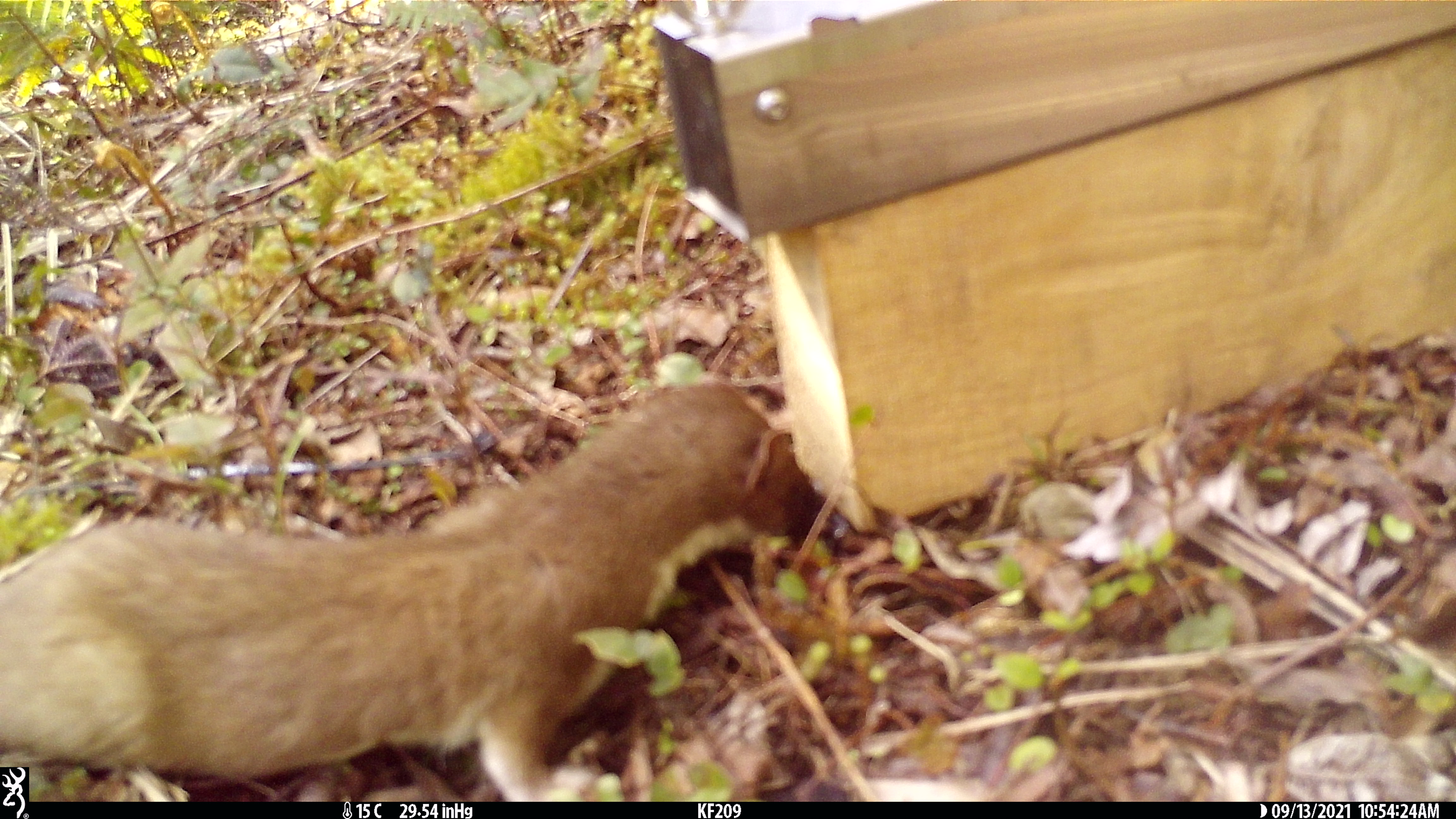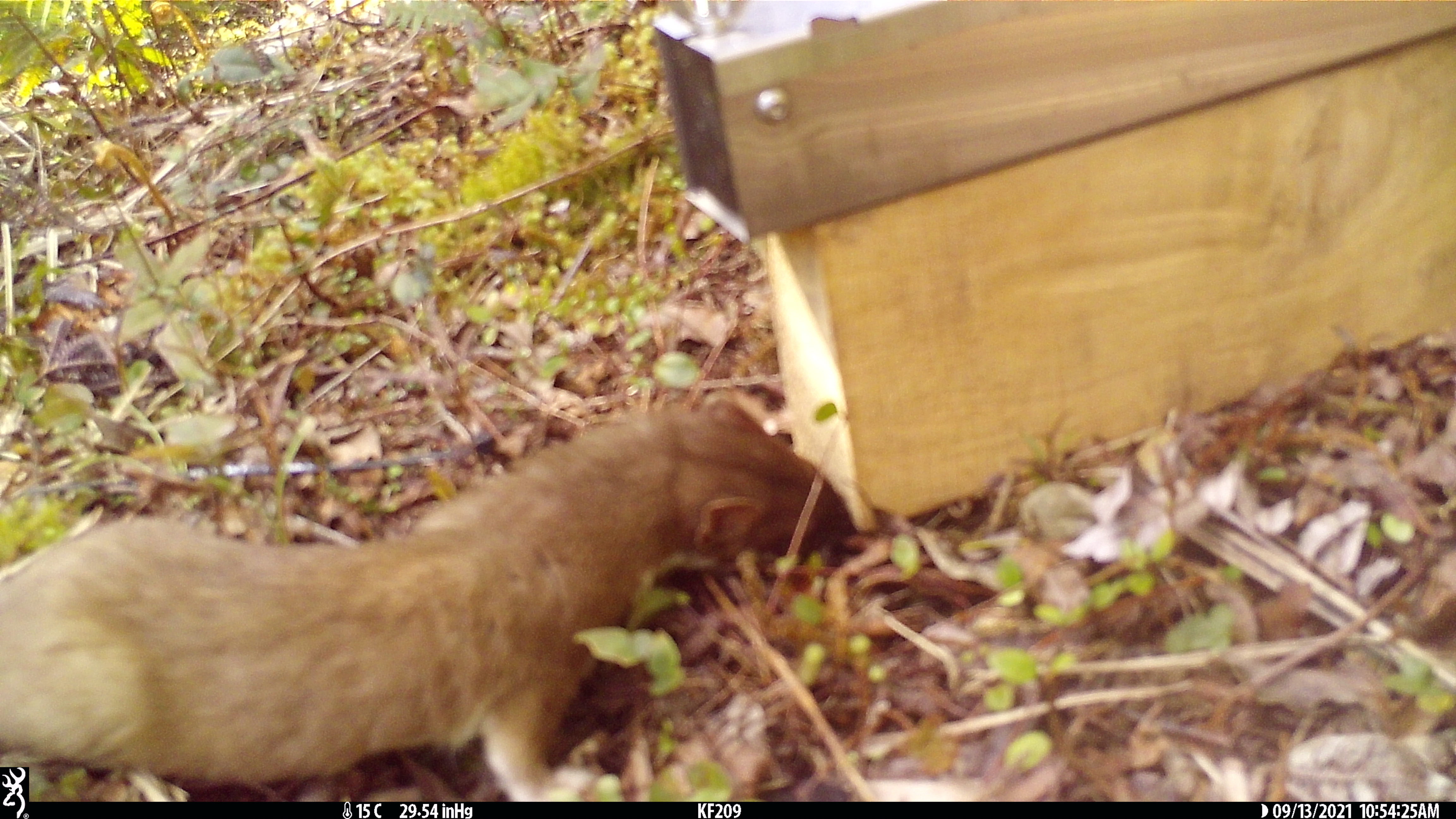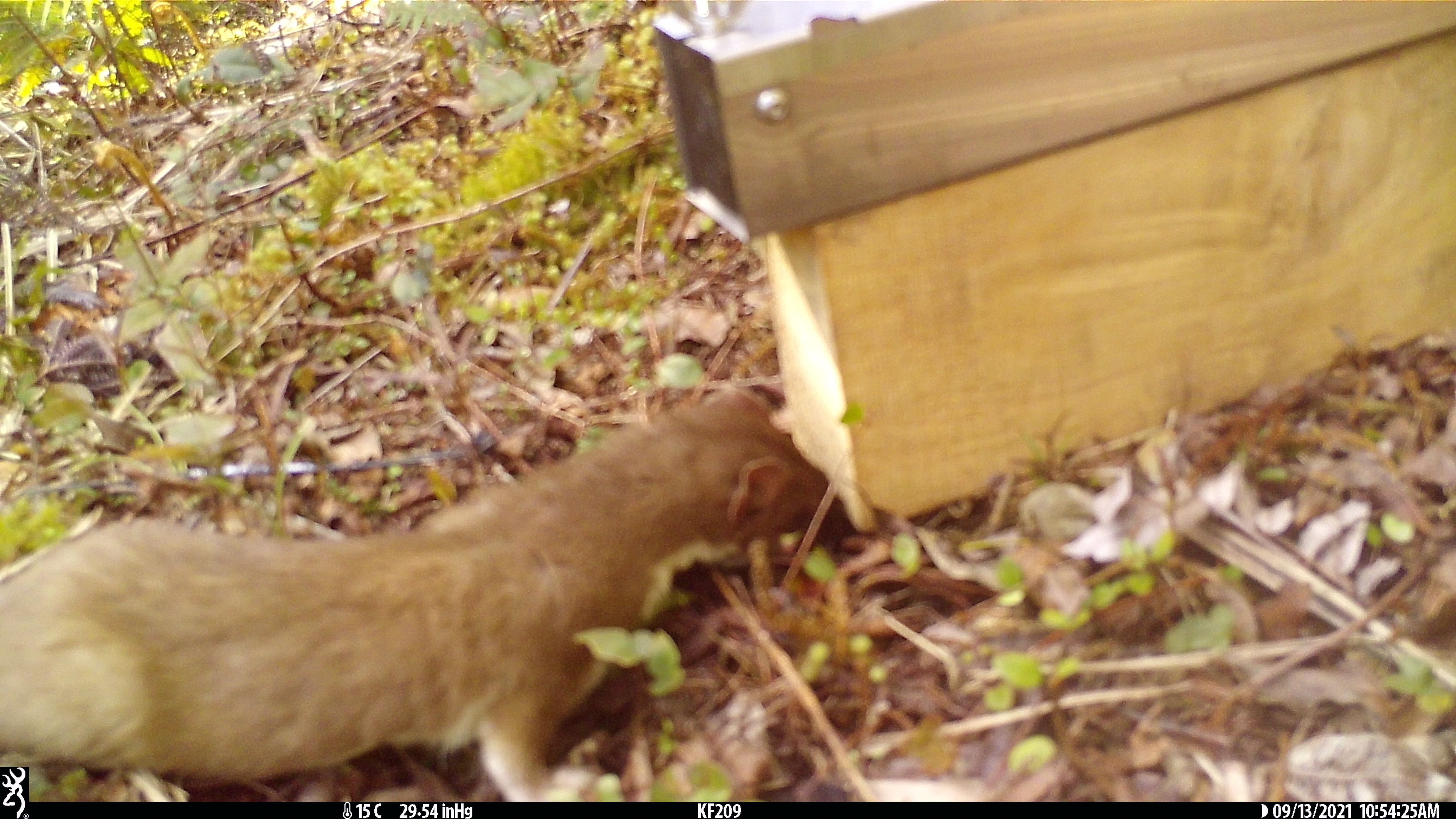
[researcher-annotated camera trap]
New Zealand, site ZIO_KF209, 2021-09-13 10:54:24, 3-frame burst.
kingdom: Animalia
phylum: Chordata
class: Mammalia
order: Carnivora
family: Mustelidae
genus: Mustela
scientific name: Mustela erminea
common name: stoat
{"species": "stoat (Mustela erminea)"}